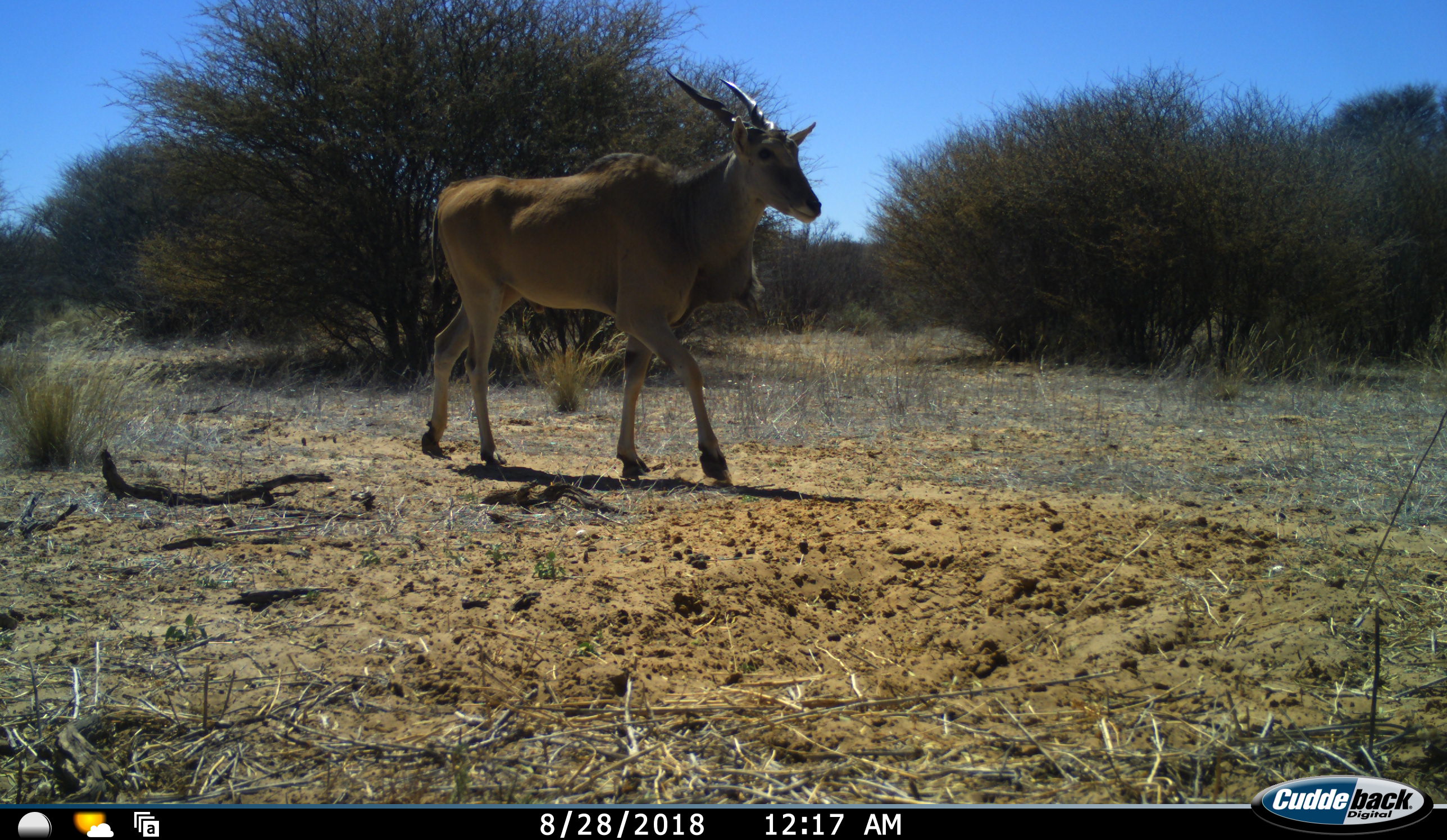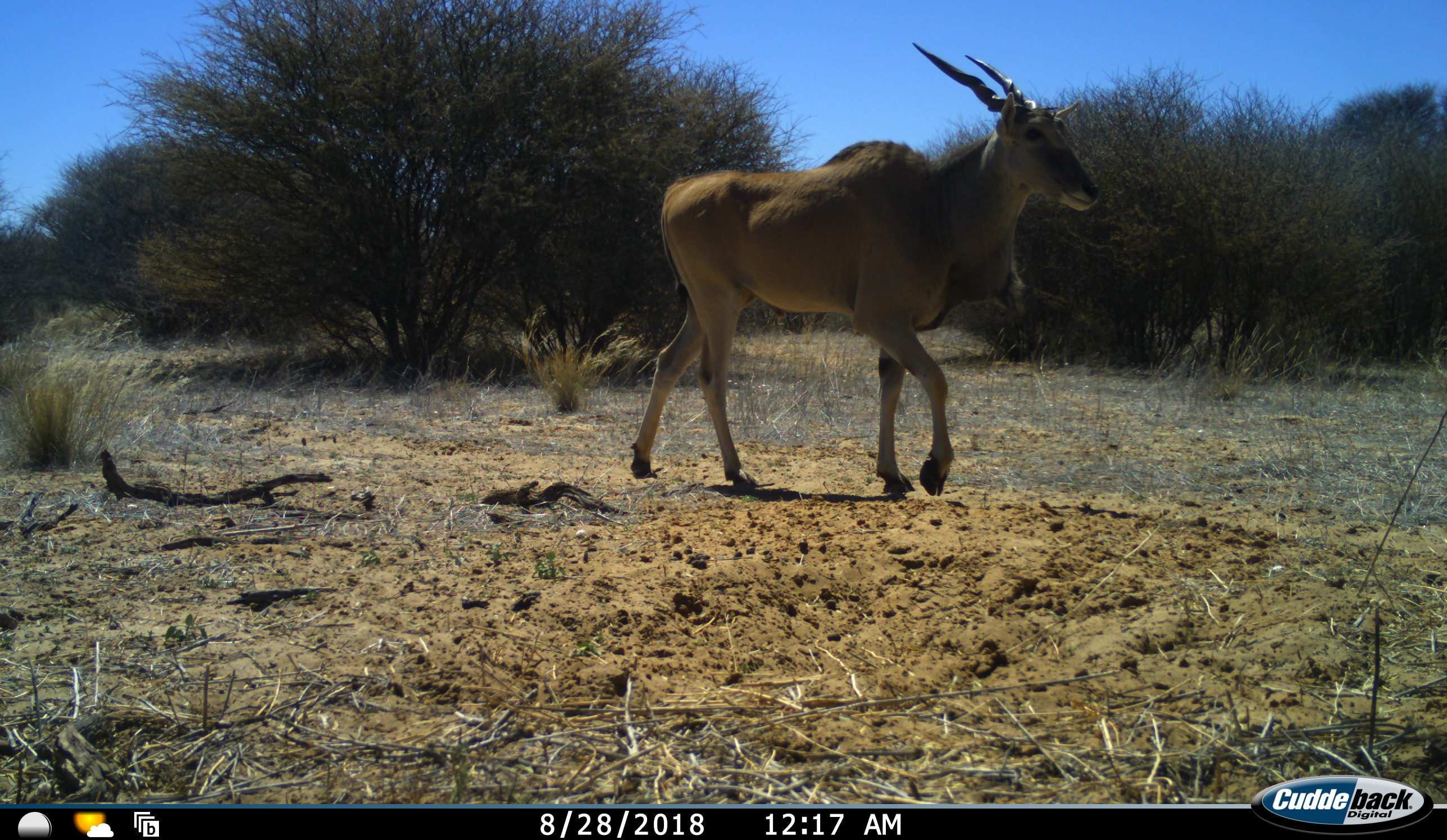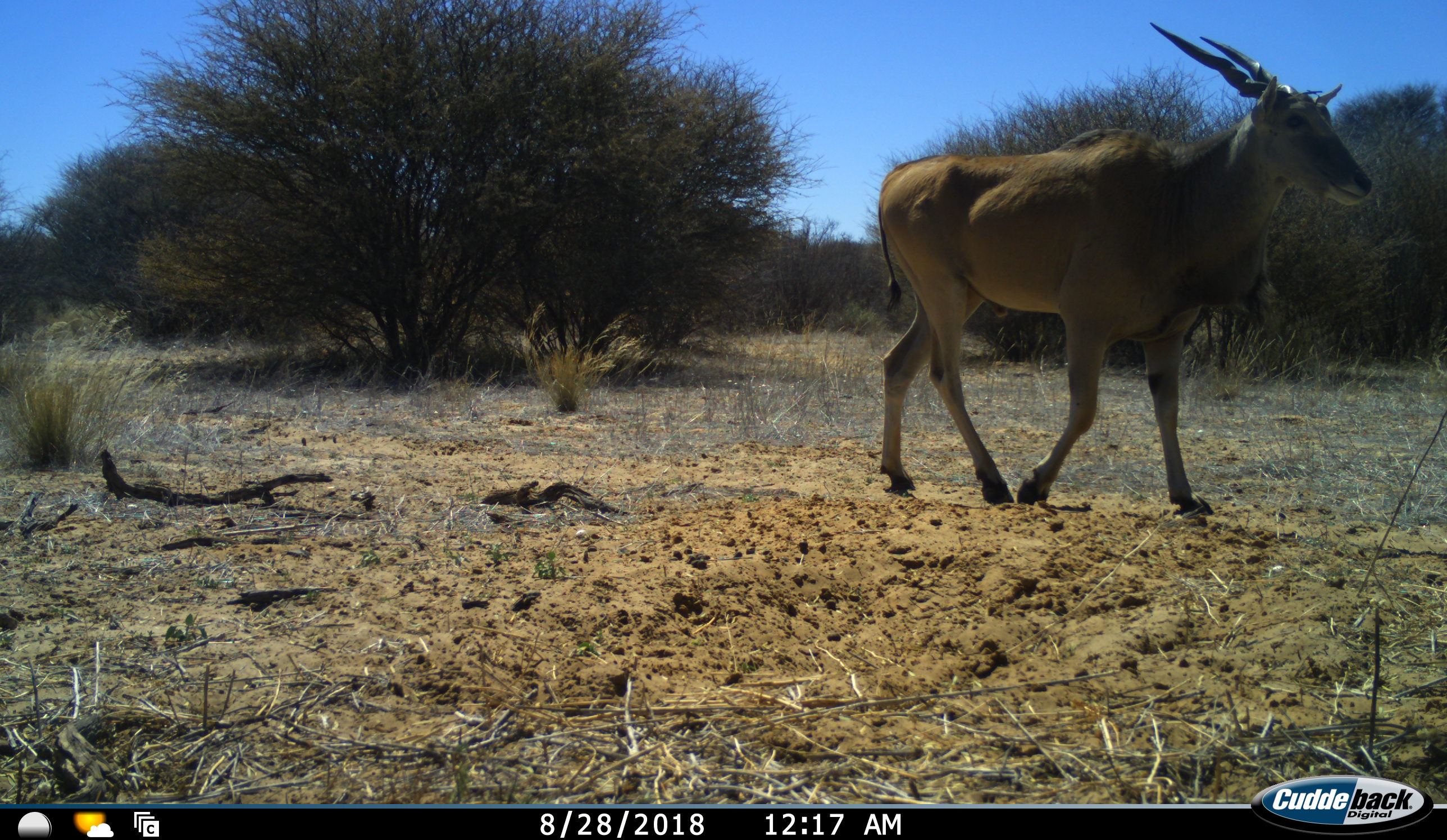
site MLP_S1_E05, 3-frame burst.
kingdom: Animalia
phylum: Chordata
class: Mammalia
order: Artiodactyla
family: Bovidae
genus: Tragelaphus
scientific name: Tragelaphus oryx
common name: eland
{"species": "eland (Tragelaphus oryx)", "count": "1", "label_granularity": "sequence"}